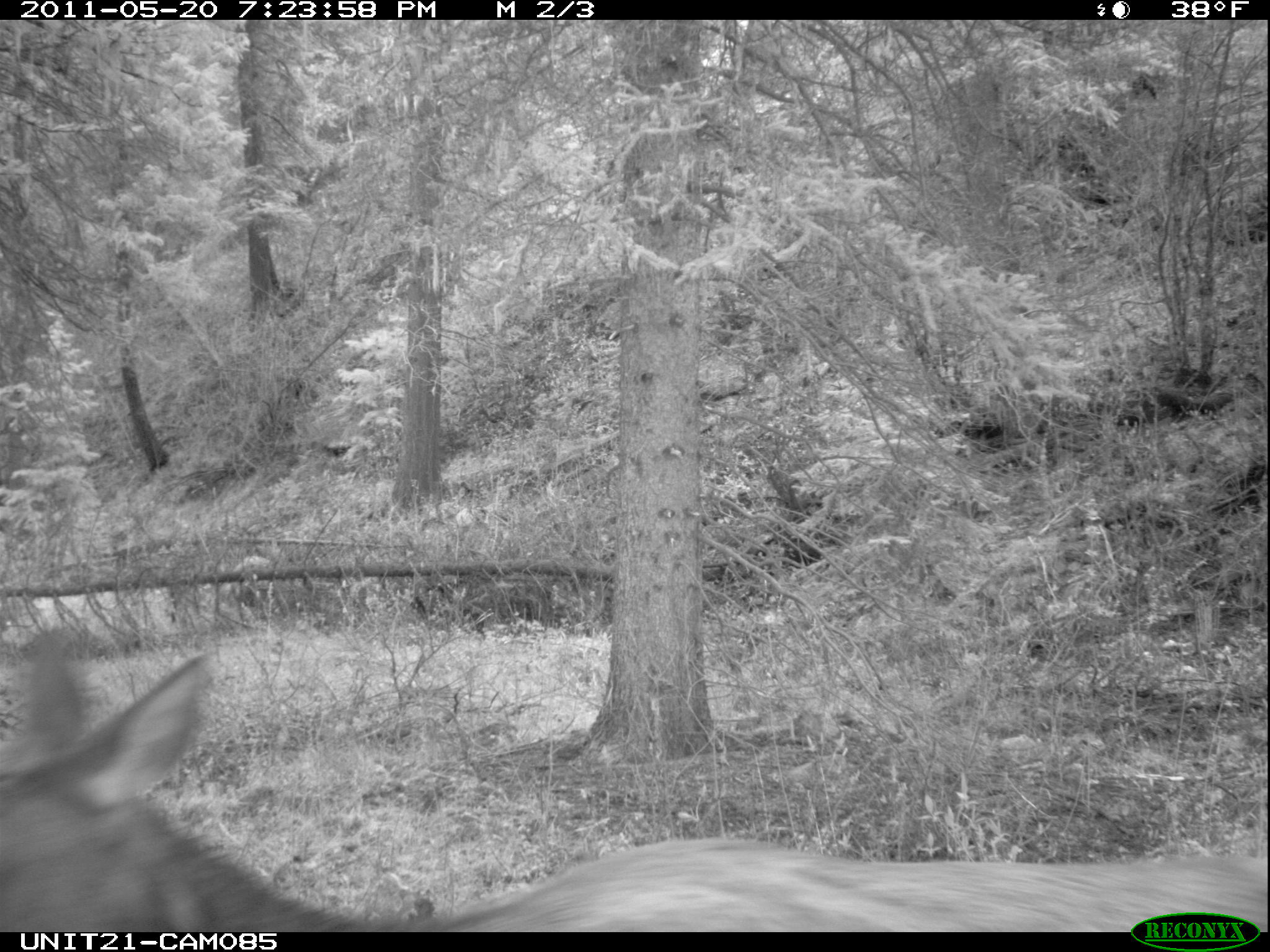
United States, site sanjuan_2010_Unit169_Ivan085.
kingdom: Animalia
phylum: Chordata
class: Mammalia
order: Artiodactyla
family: Cervidae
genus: Cervus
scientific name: Cervus elaphus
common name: red deer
Cervus elaphus (red deer).